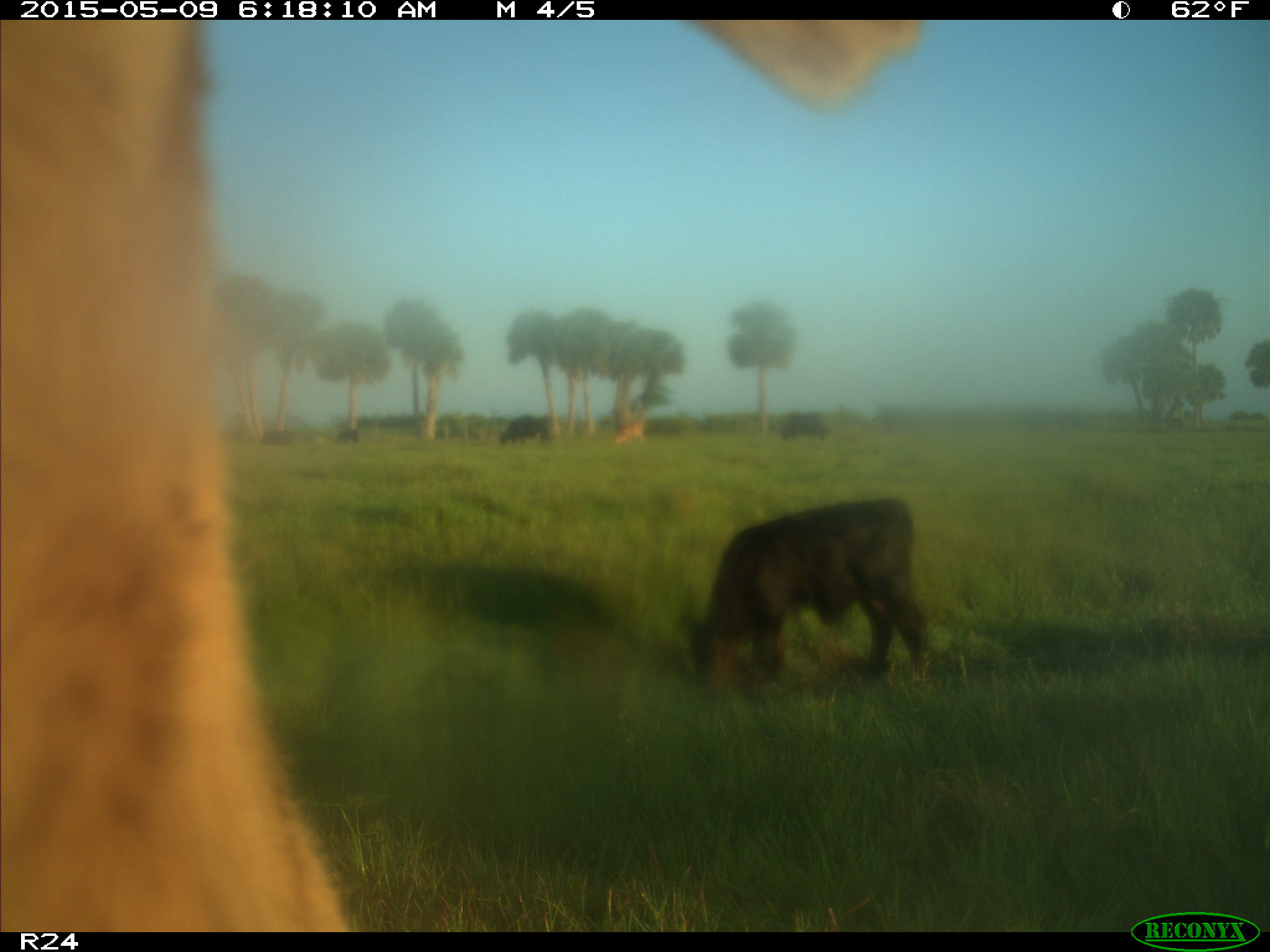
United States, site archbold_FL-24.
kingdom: Animalia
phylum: Chordata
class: Mammalia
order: Artiodactyla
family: Bovidae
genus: Bos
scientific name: Bos taurus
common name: domestic cow